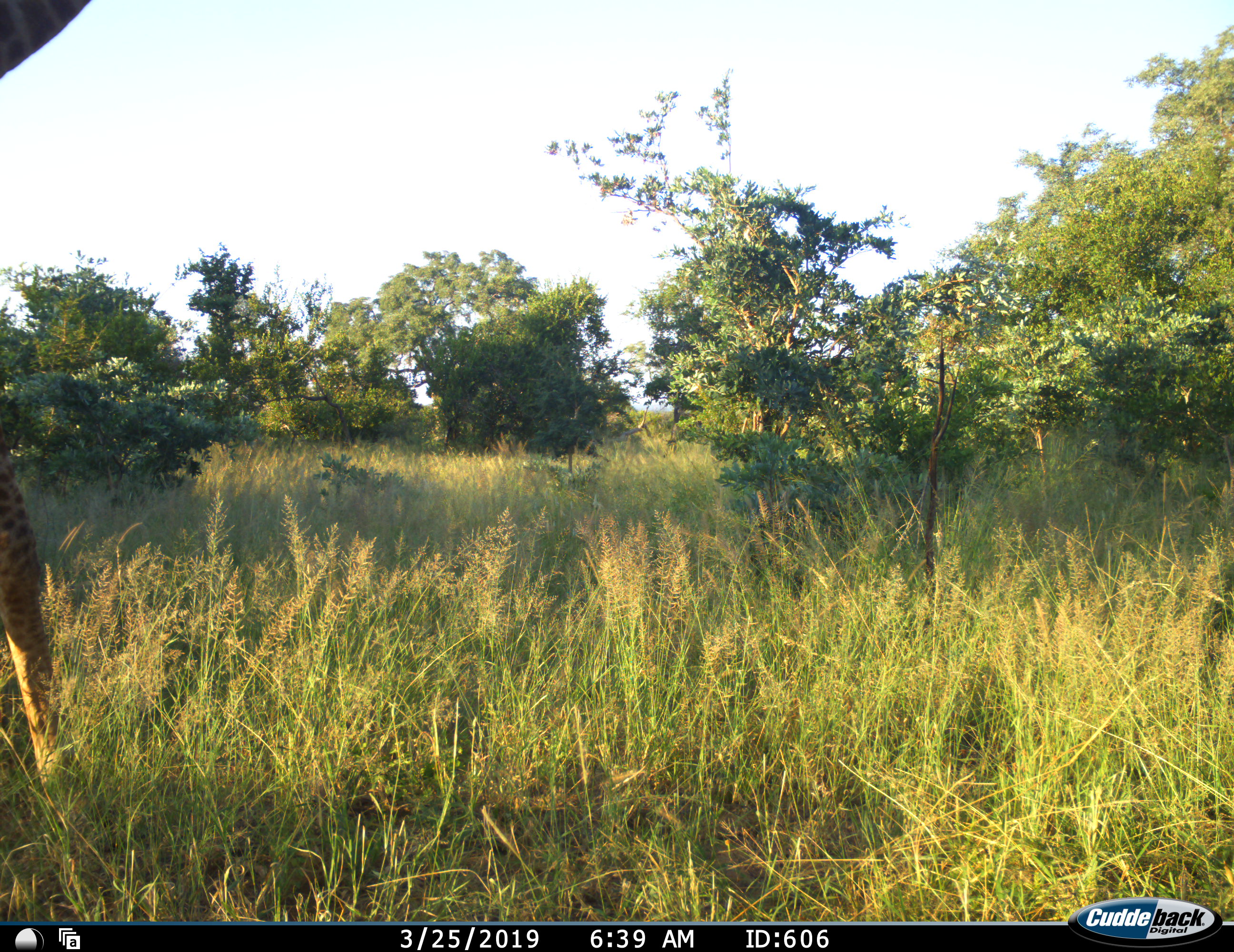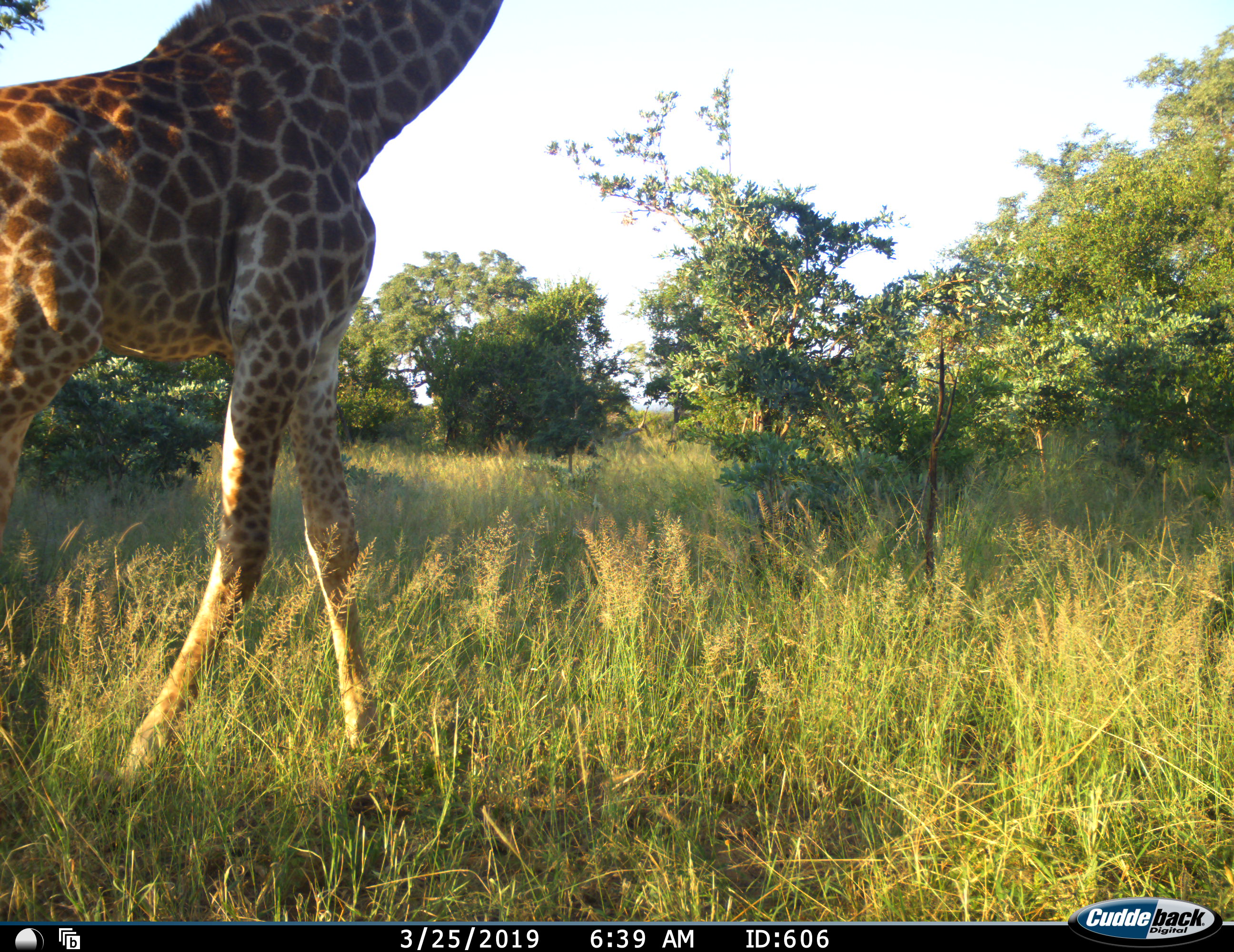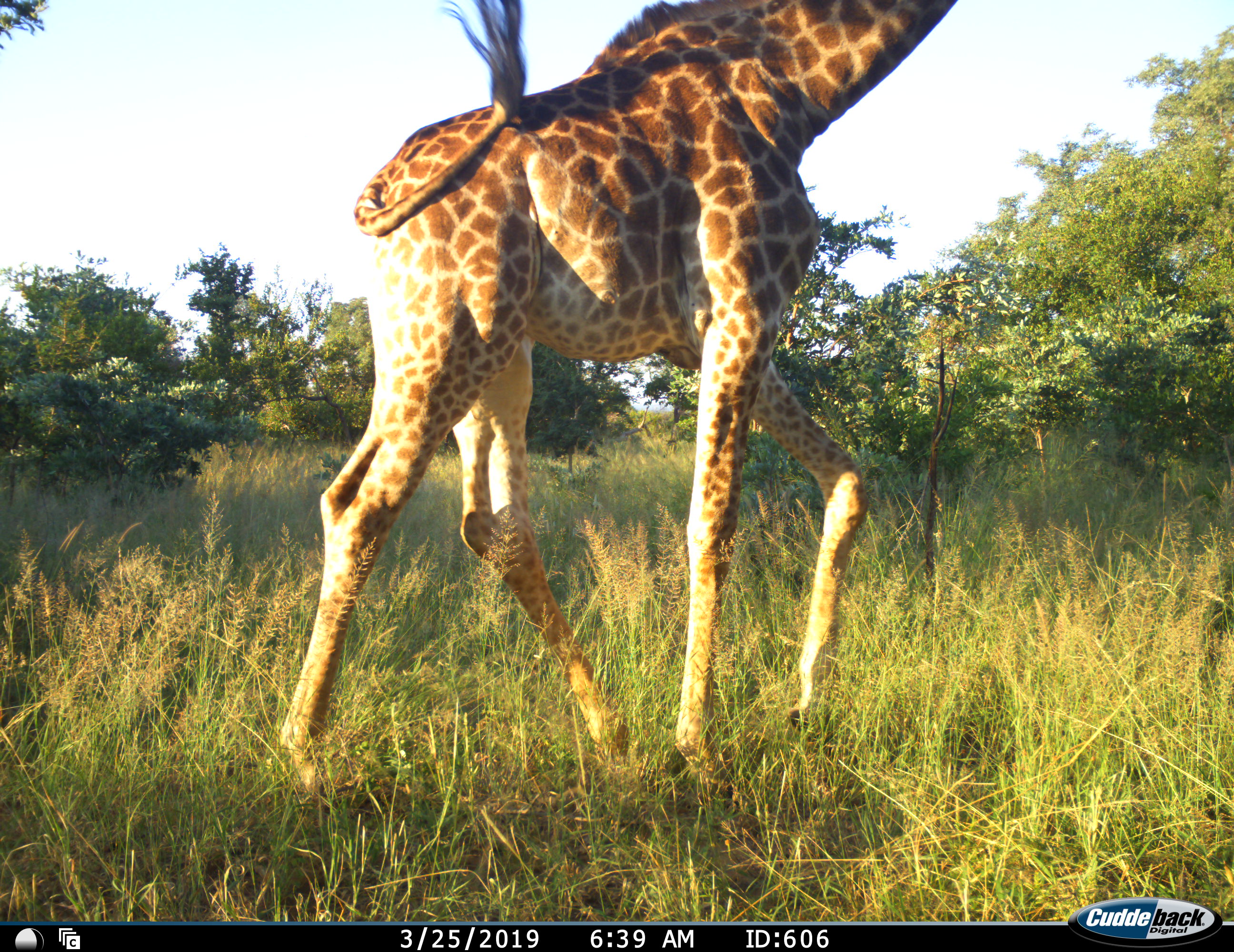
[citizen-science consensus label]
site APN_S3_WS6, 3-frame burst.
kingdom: Animalia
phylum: Chordata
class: Mammalia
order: Artiodactyla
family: Giraffidae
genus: Giraffa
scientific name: Giraffa camelopardalis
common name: giraffe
Giraffe (Giraffa camelopardalis), count 1. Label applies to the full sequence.